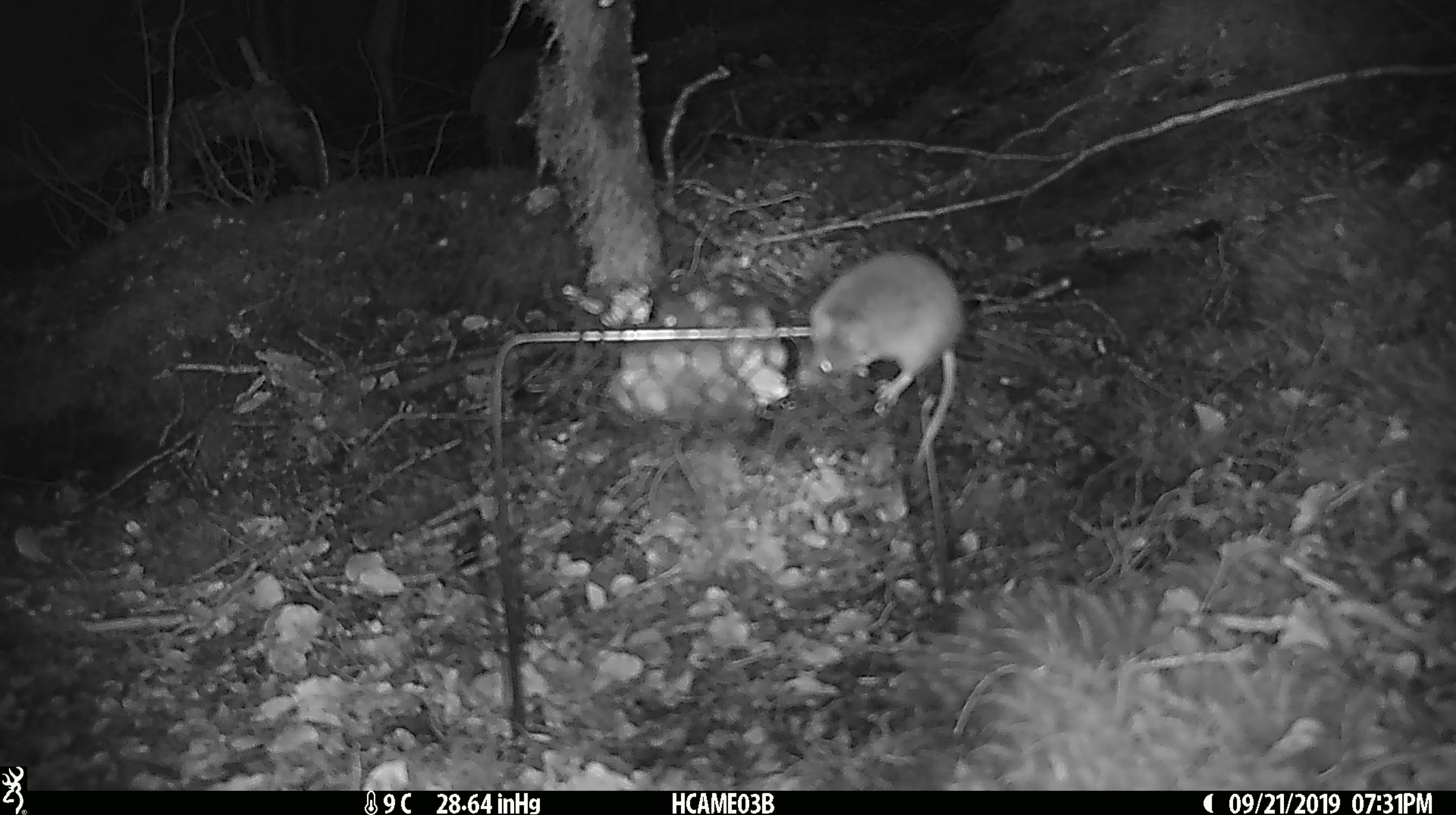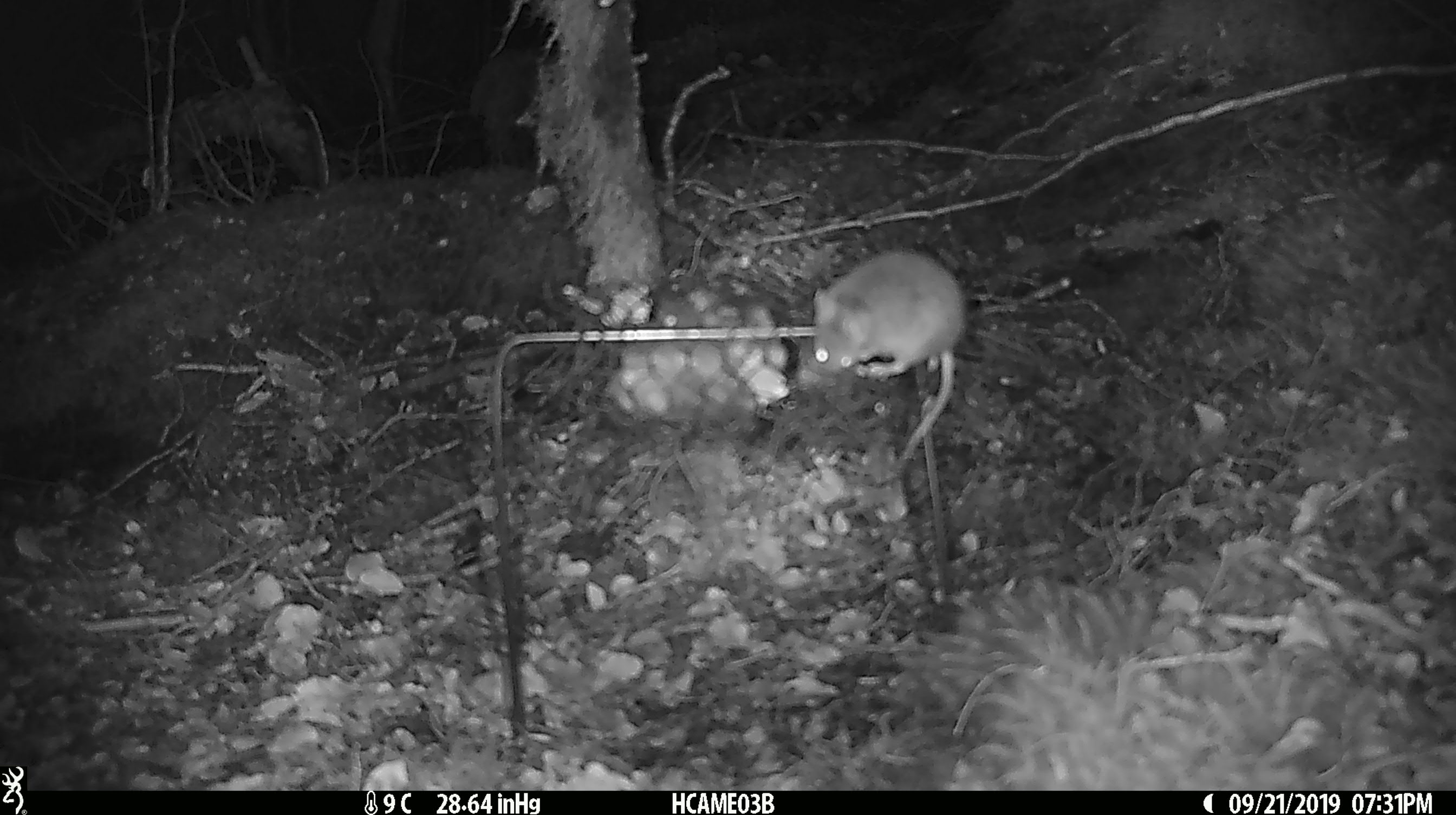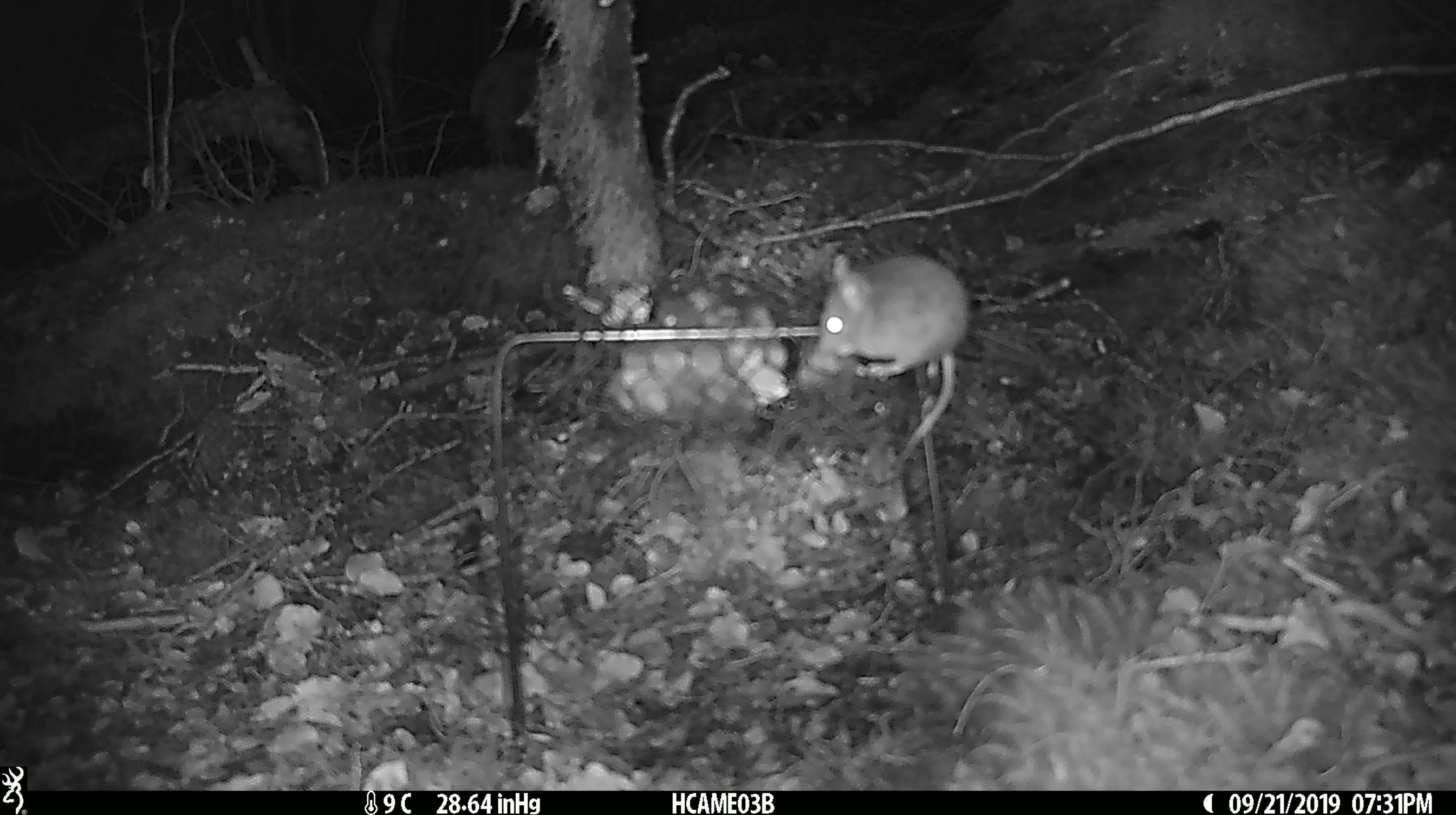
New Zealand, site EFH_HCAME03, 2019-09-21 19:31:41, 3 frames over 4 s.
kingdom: Animalia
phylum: Chordata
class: Mammalia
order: Rodentia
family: Muridae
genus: Mus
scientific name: Mus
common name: mouse